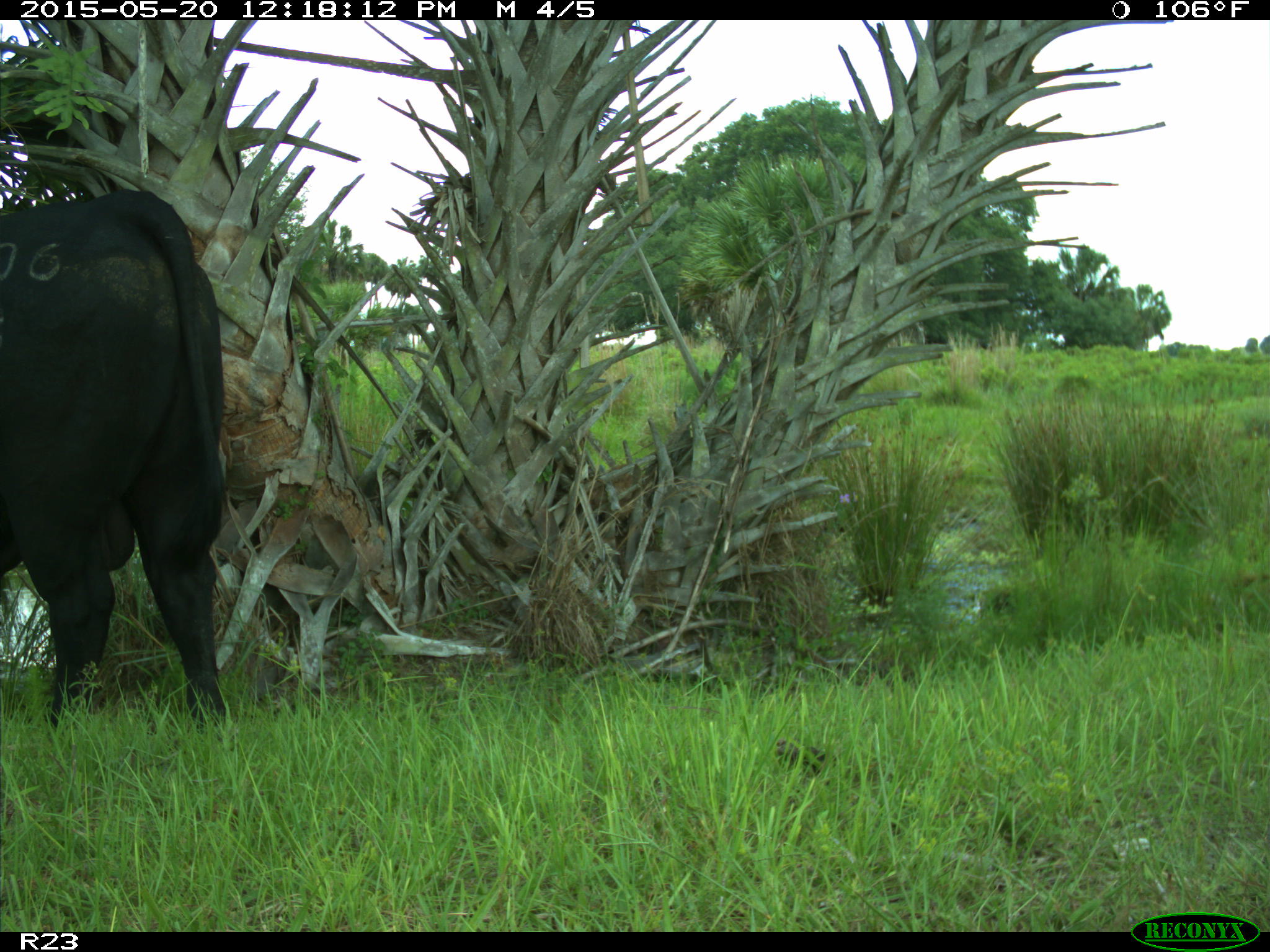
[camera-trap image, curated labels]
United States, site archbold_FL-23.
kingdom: Animalia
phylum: Chordata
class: Mammalia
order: Artiodactyla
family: Suidae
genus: Sus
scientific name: Sus scrofa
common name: wild boar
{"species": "Sus scrofa (wild boar)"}